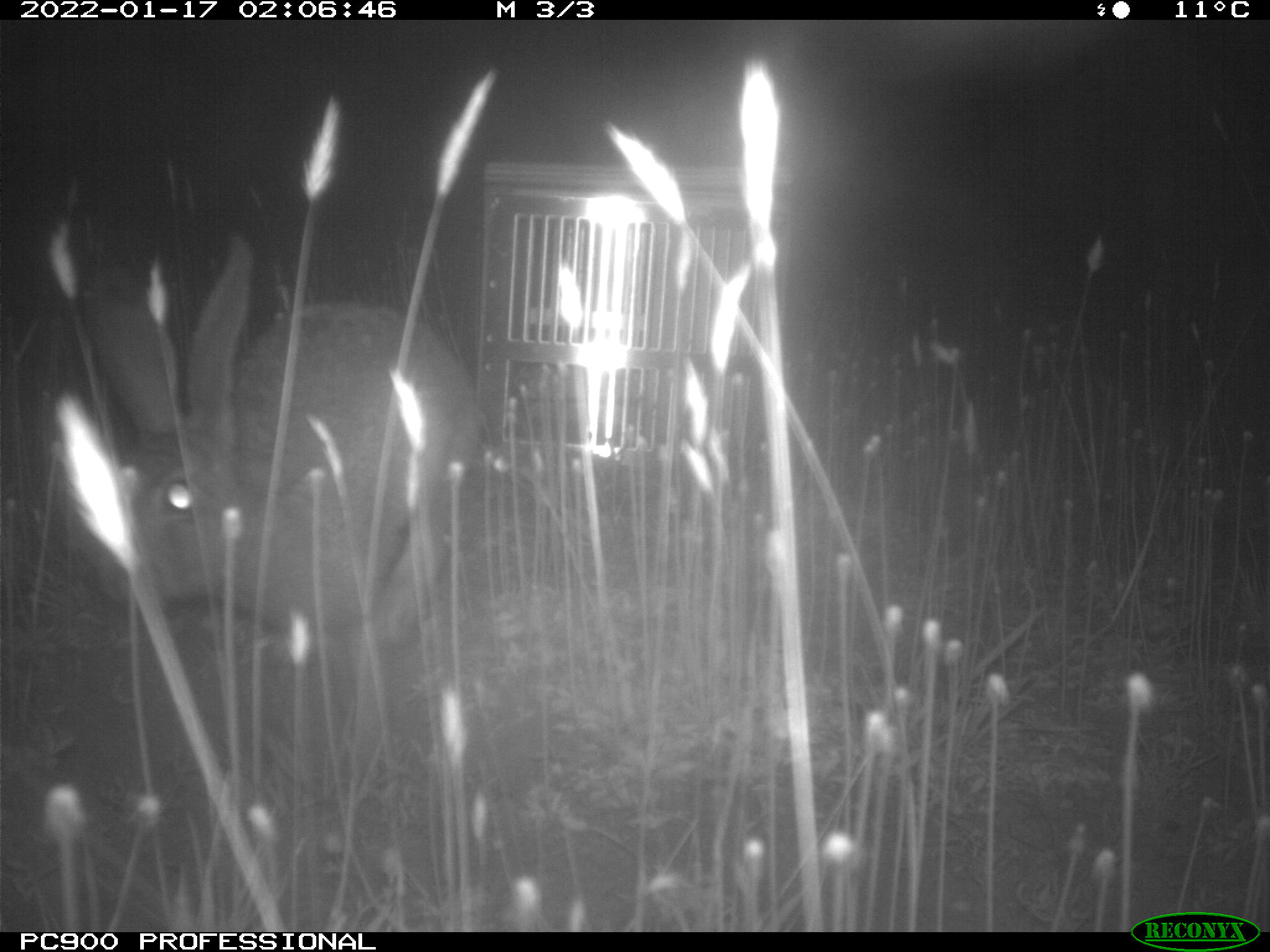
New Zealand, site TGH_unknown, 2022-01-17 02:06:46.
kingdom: Animalia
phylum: Chordata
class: Mammalia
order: Lagomorpha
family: Leporidae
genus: Oryctolagus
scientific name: Oryctolagus cuniculus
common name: european rabbit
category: rabbit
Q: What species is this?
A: Rabbit (european rabbit) (Oryctolagus cuniculus).